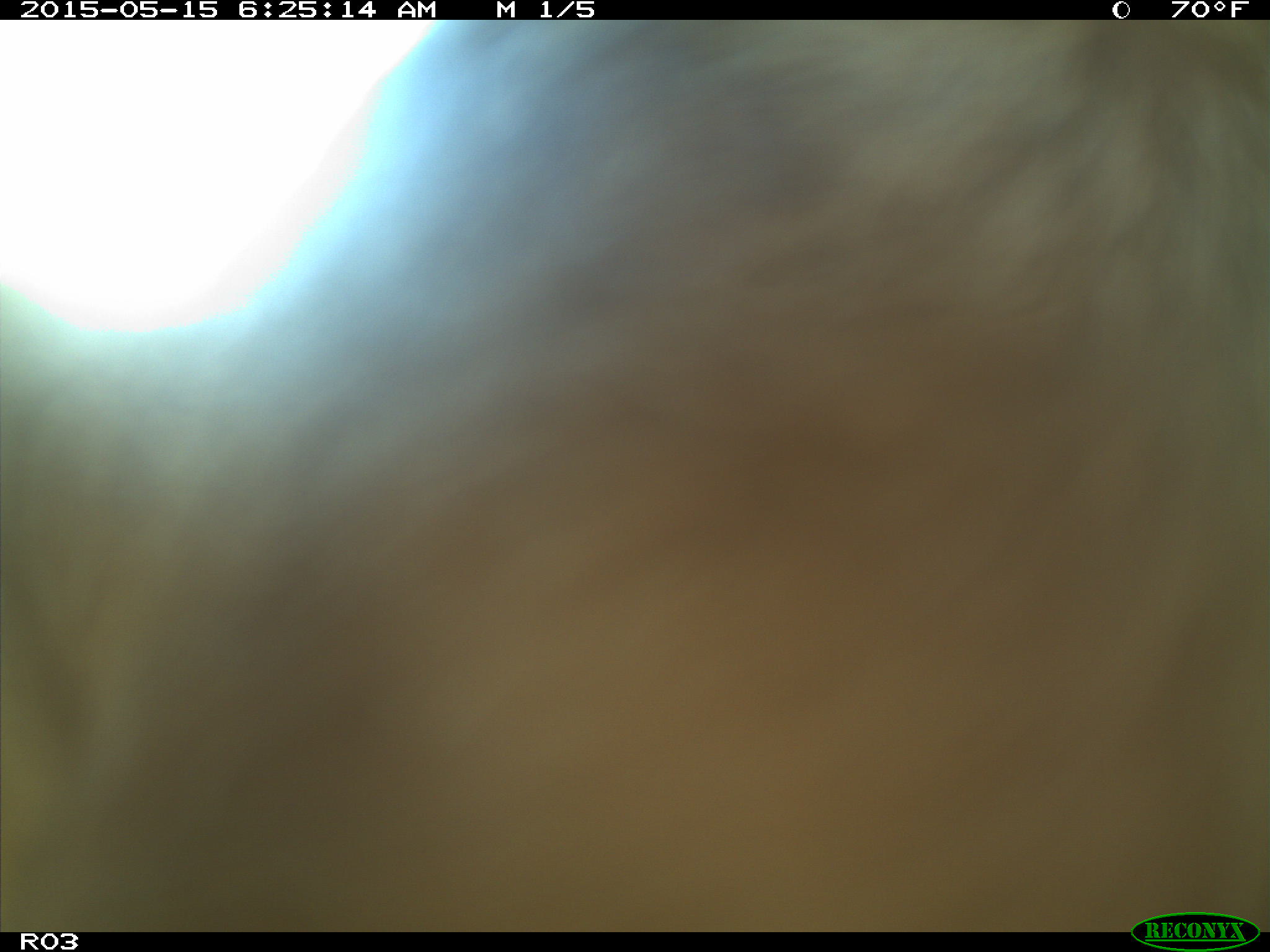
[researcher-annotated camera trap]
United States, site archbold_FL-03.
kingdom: Animalia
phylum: Chordata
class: Mammalia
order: Artiodactyla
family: Bovidae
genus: Bos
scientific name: Bos taurus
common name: domestic cow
Bos taurus (domestic cow).